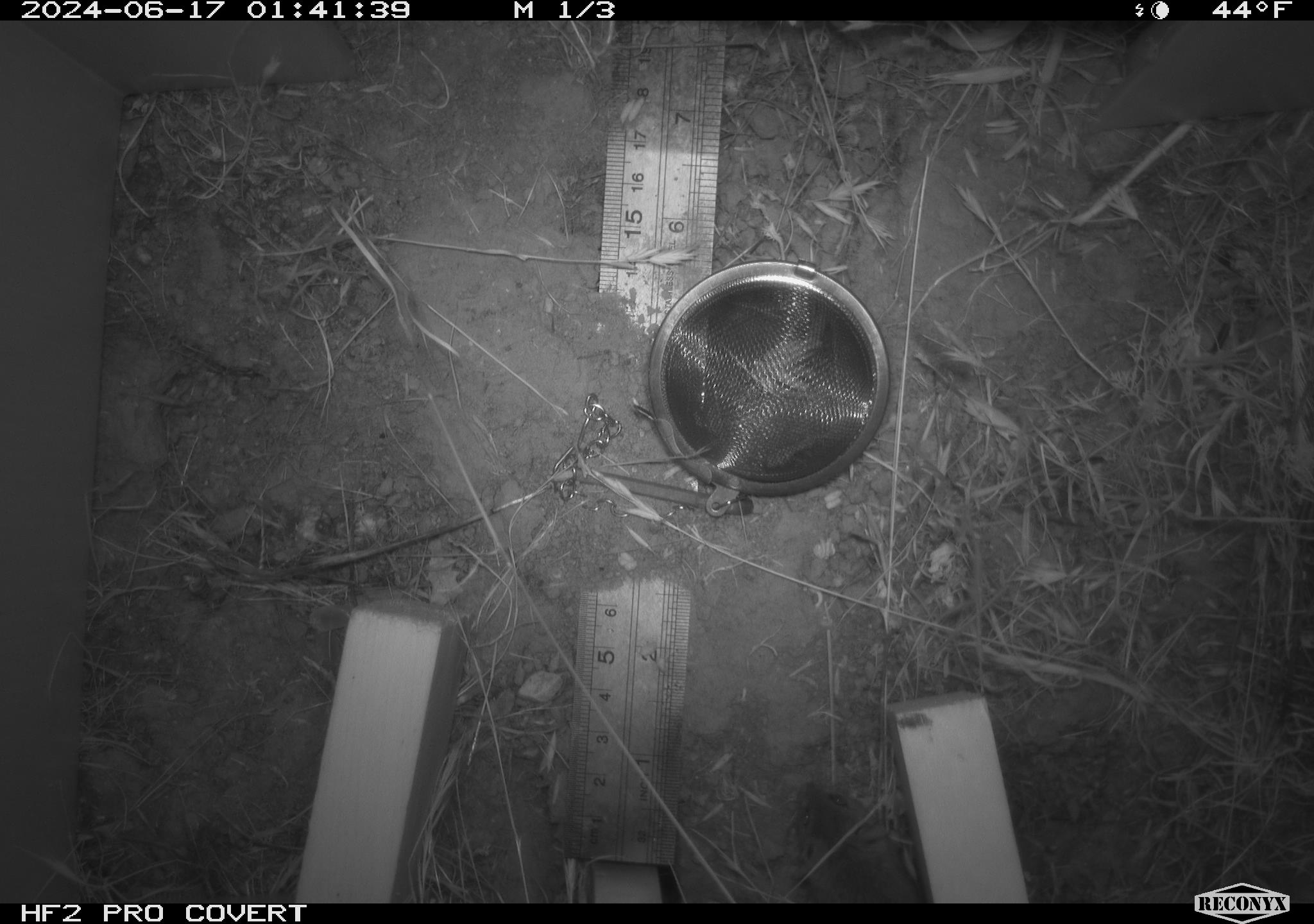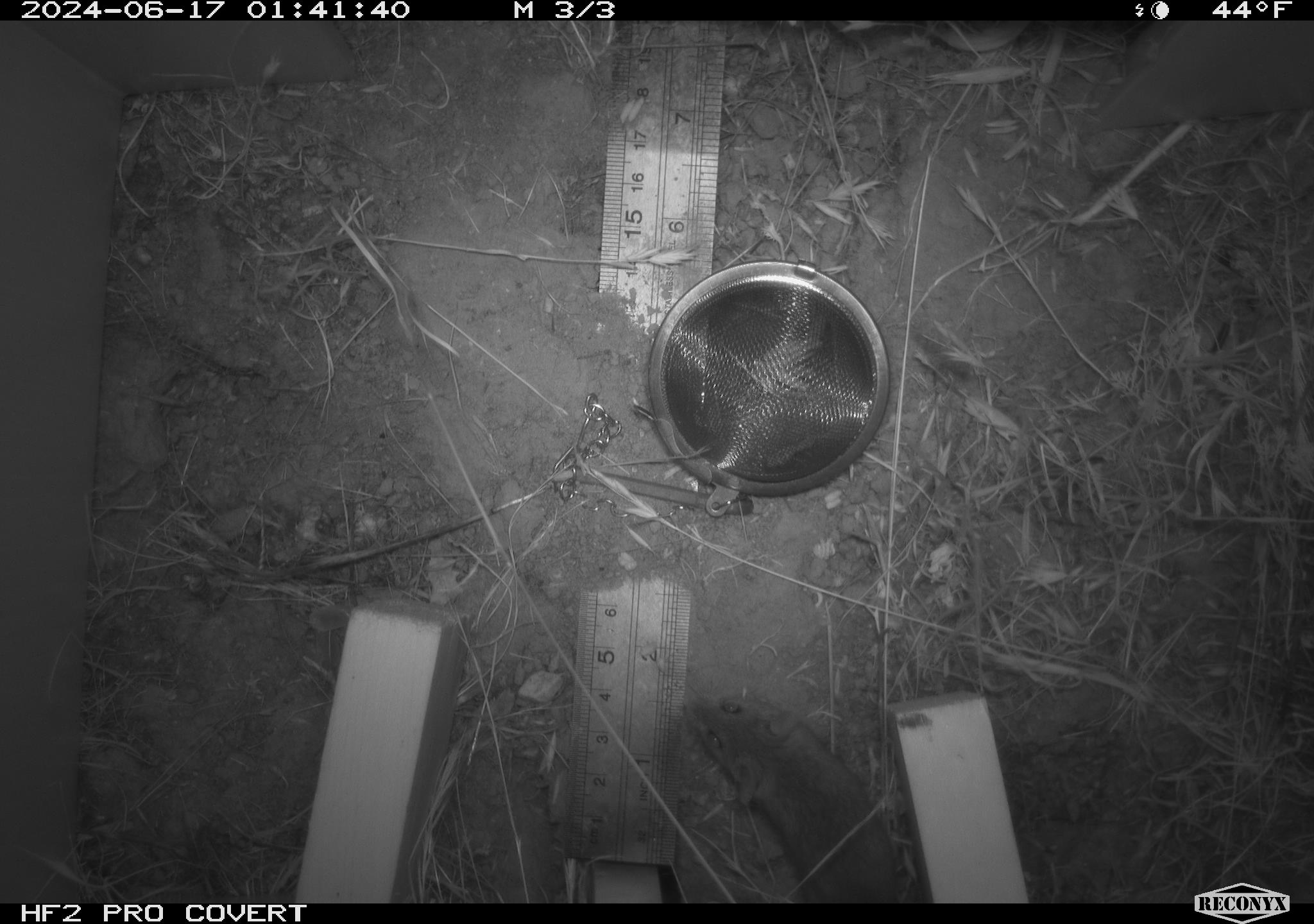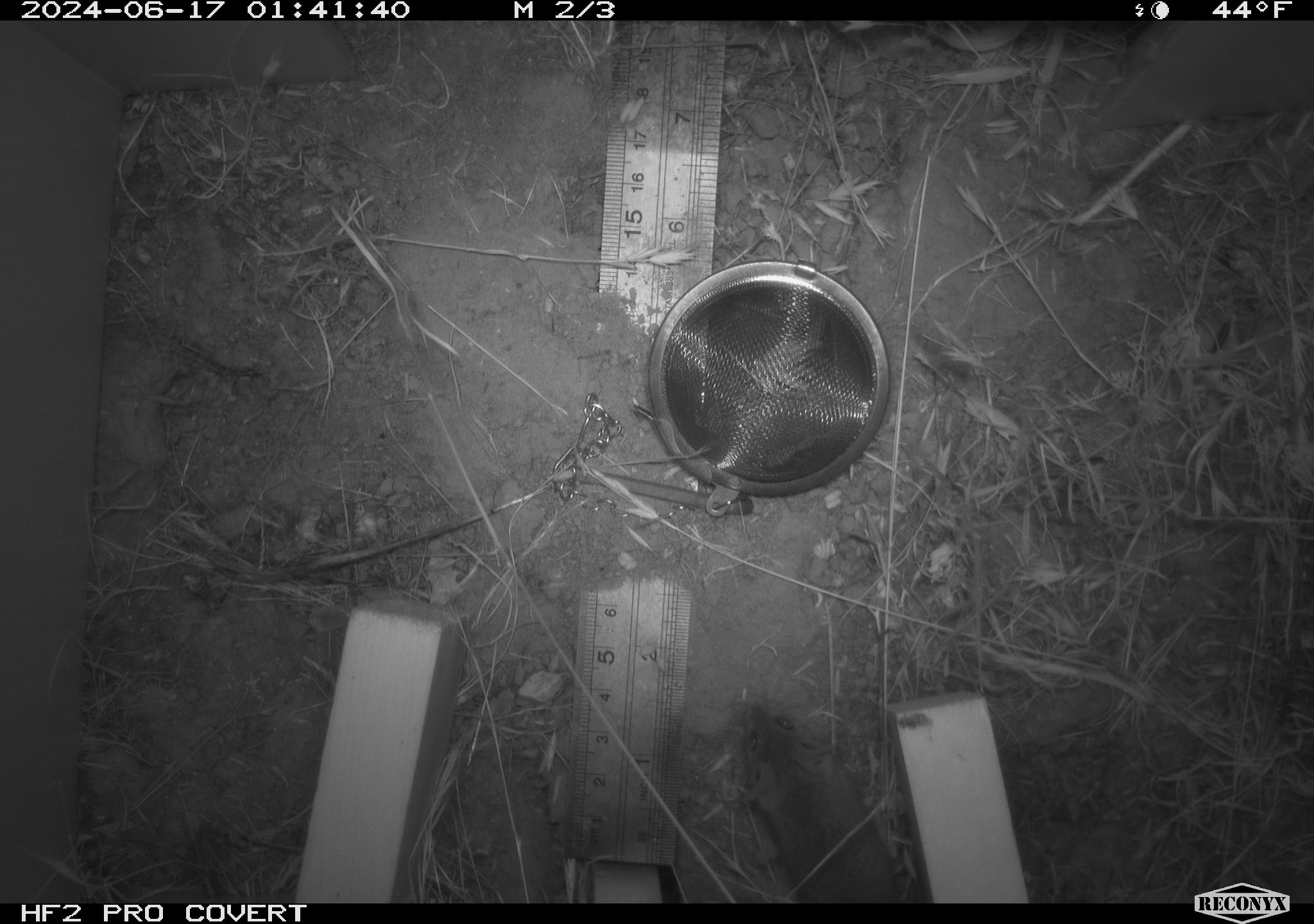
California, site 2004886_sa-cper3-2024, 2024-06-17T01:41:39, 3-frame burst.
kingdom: Animalia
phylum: Chordata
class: Mammalia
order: Rodentia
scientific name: Rodentia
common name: rodent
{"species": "rodent (Rodentia)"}